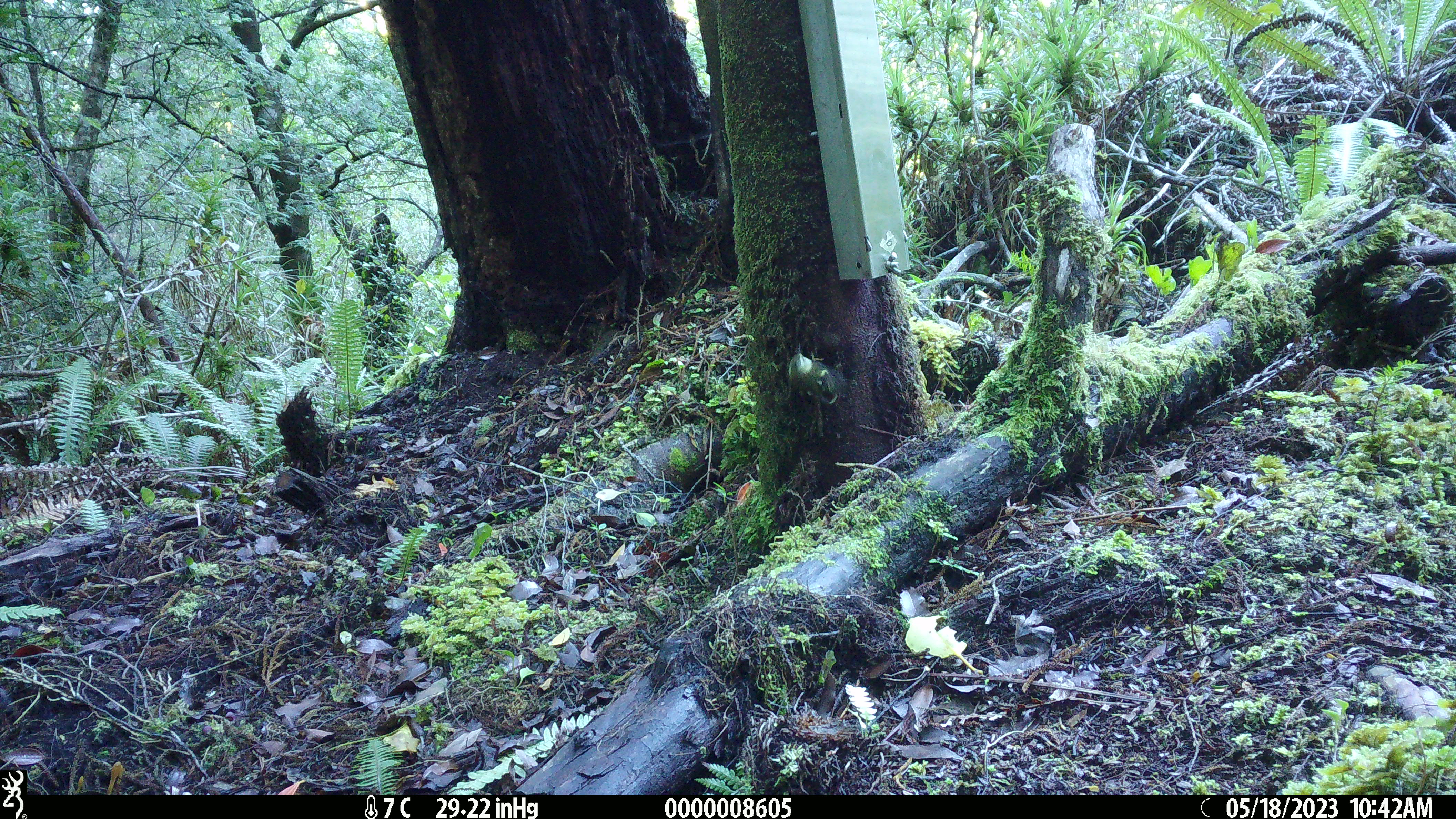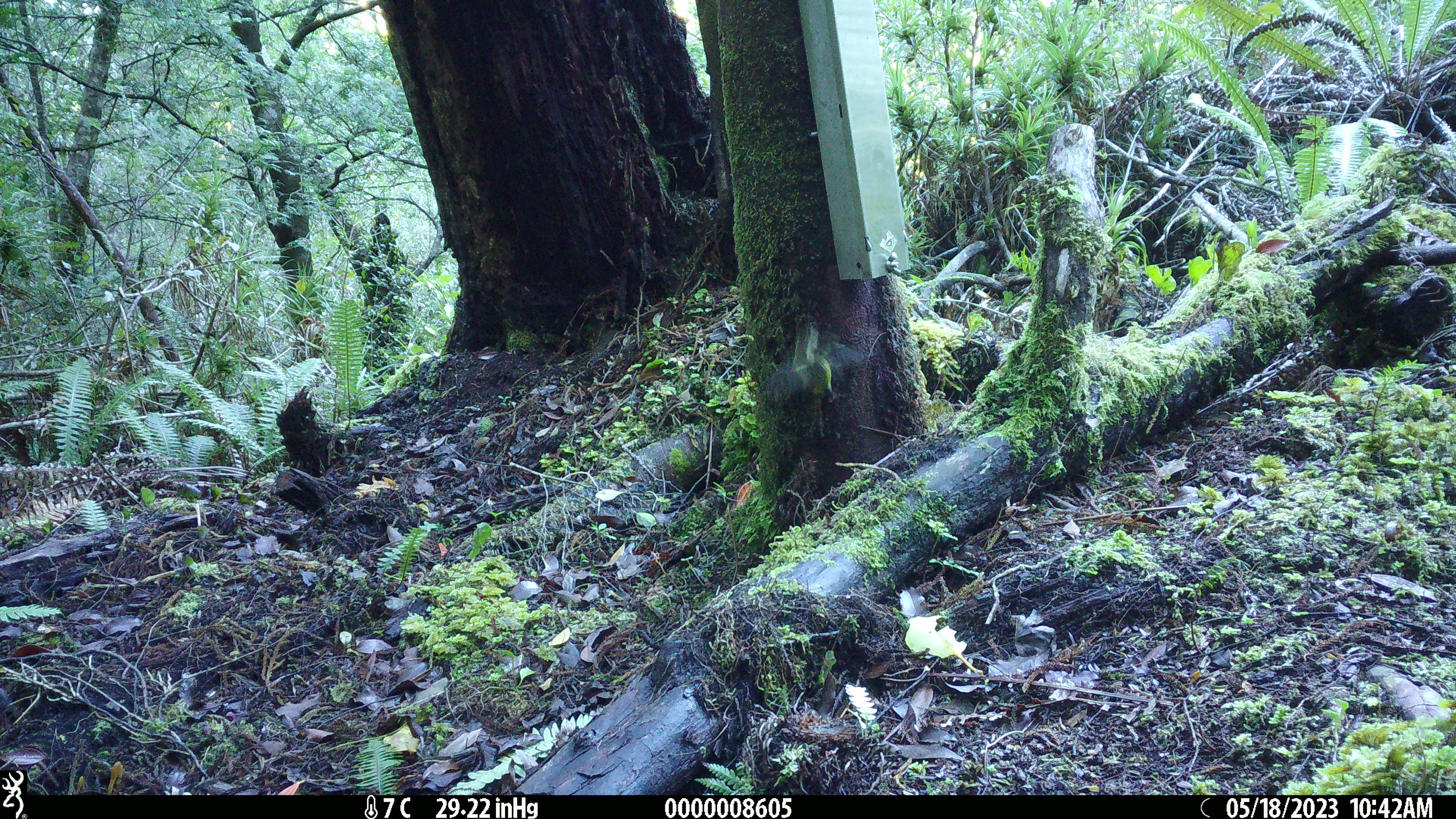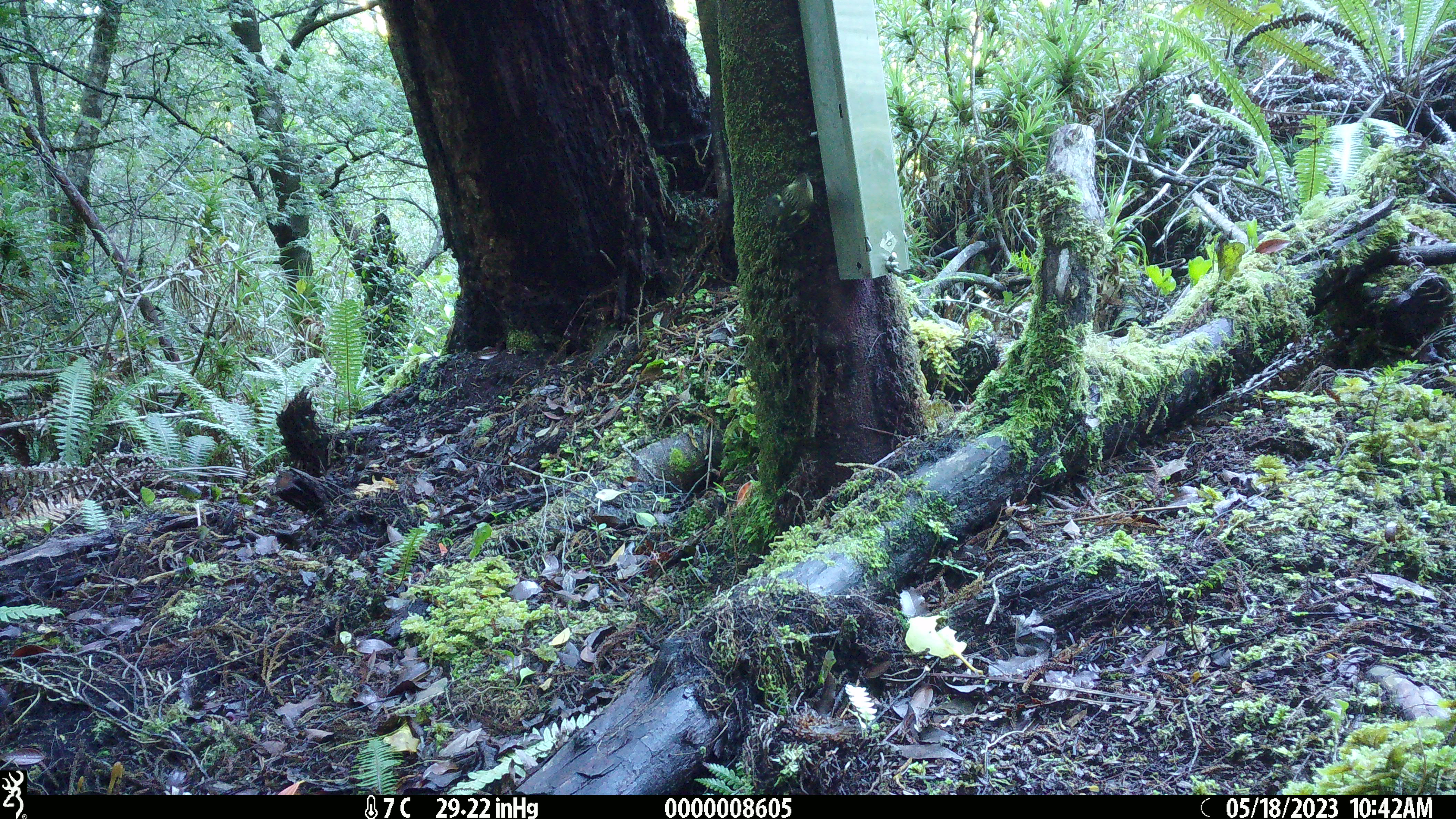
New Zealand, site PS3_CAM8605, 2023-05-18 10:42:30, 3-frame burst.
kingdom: Animalia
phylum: Chordata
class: Aves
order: Passeriformes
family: Acanthisittidae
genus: Acanthisitta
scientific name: Acanthisitta chloris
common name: rifleman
Rifleman (Acanthisitta chloris).